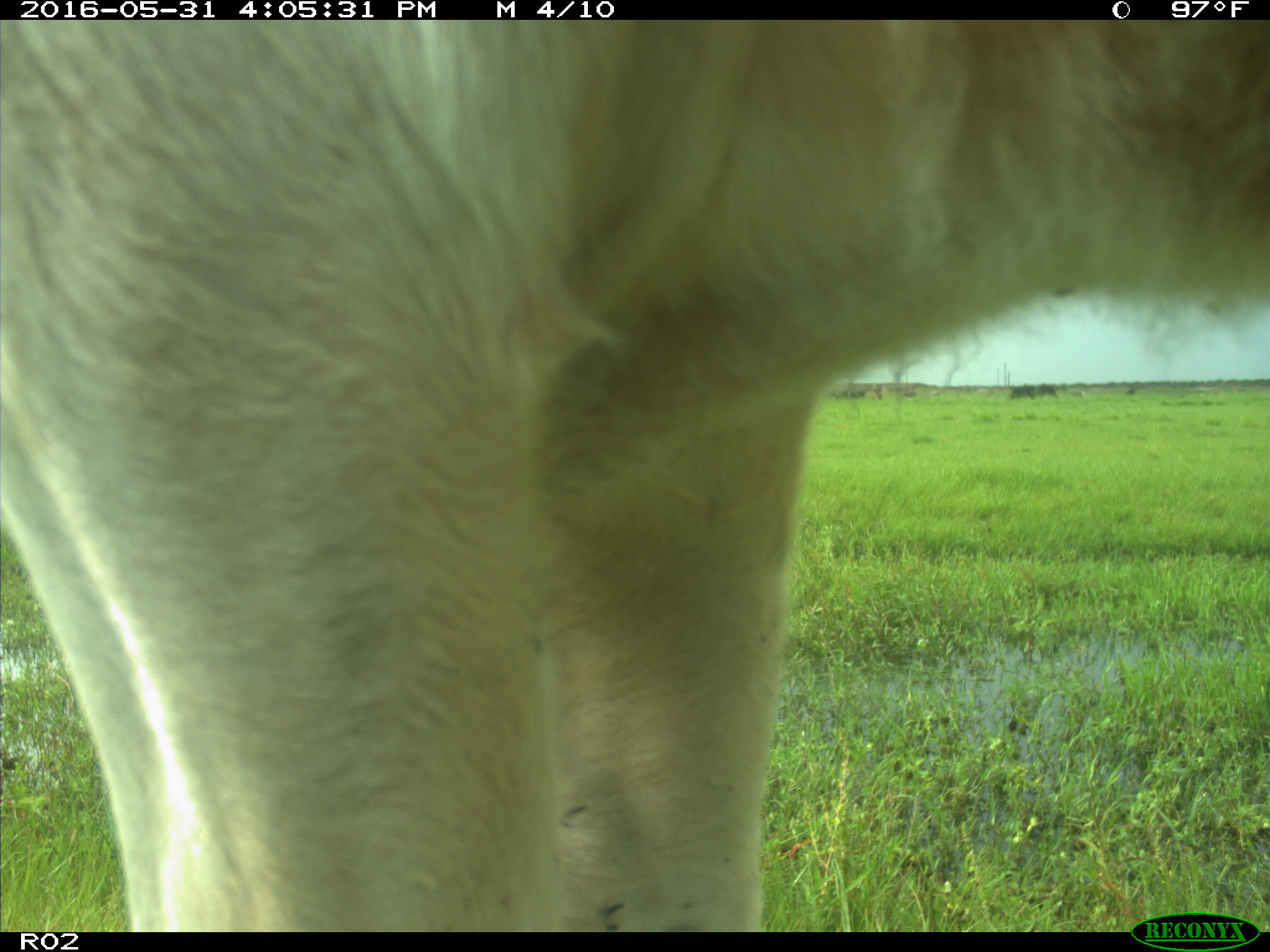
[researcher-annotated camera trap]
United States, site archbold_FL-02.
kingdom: Animalia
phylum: Chordata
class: Mammalia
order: Artiodactyla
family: Bovidae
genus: Bos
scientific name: Bos taurus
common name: domestic cow